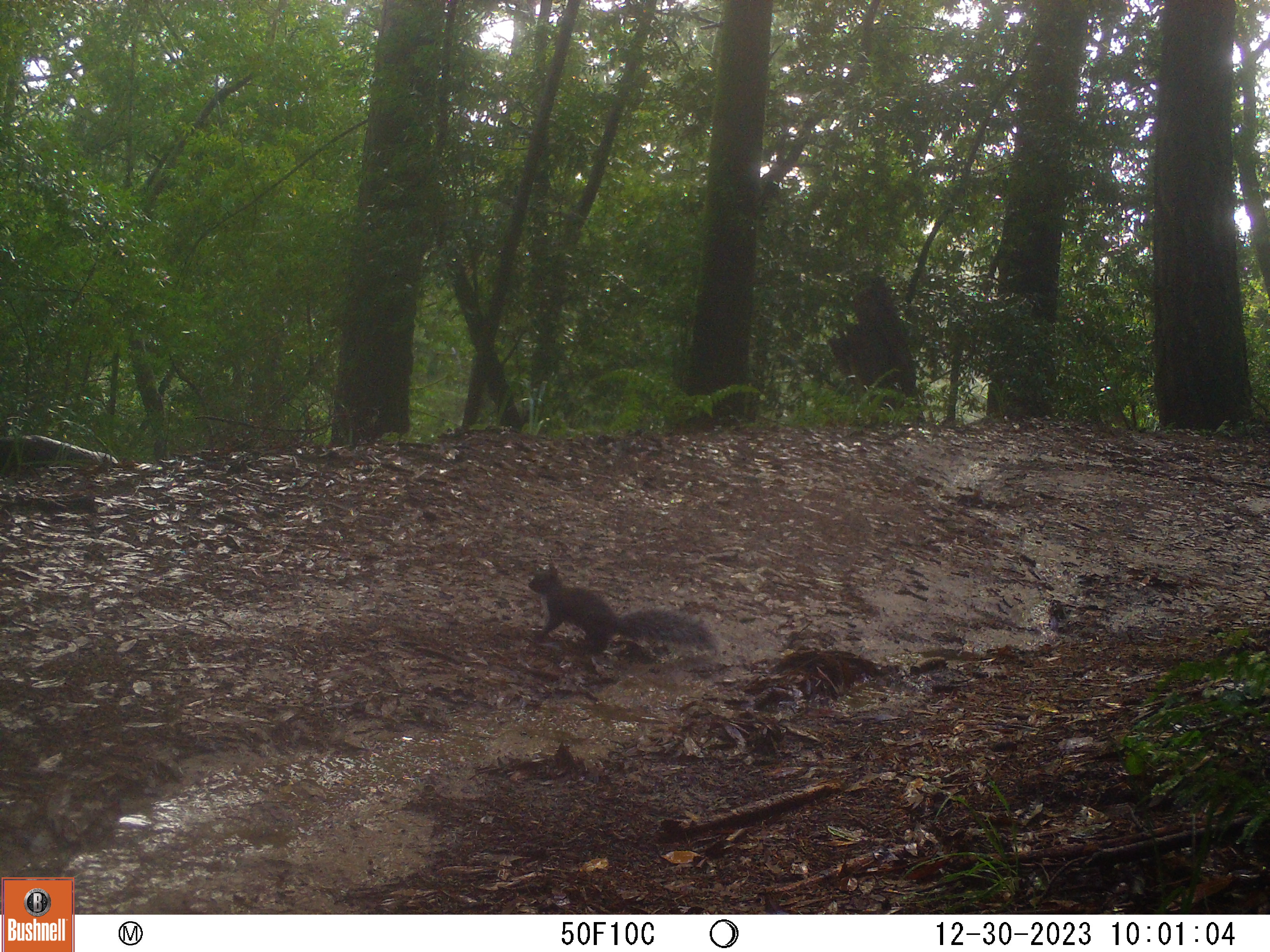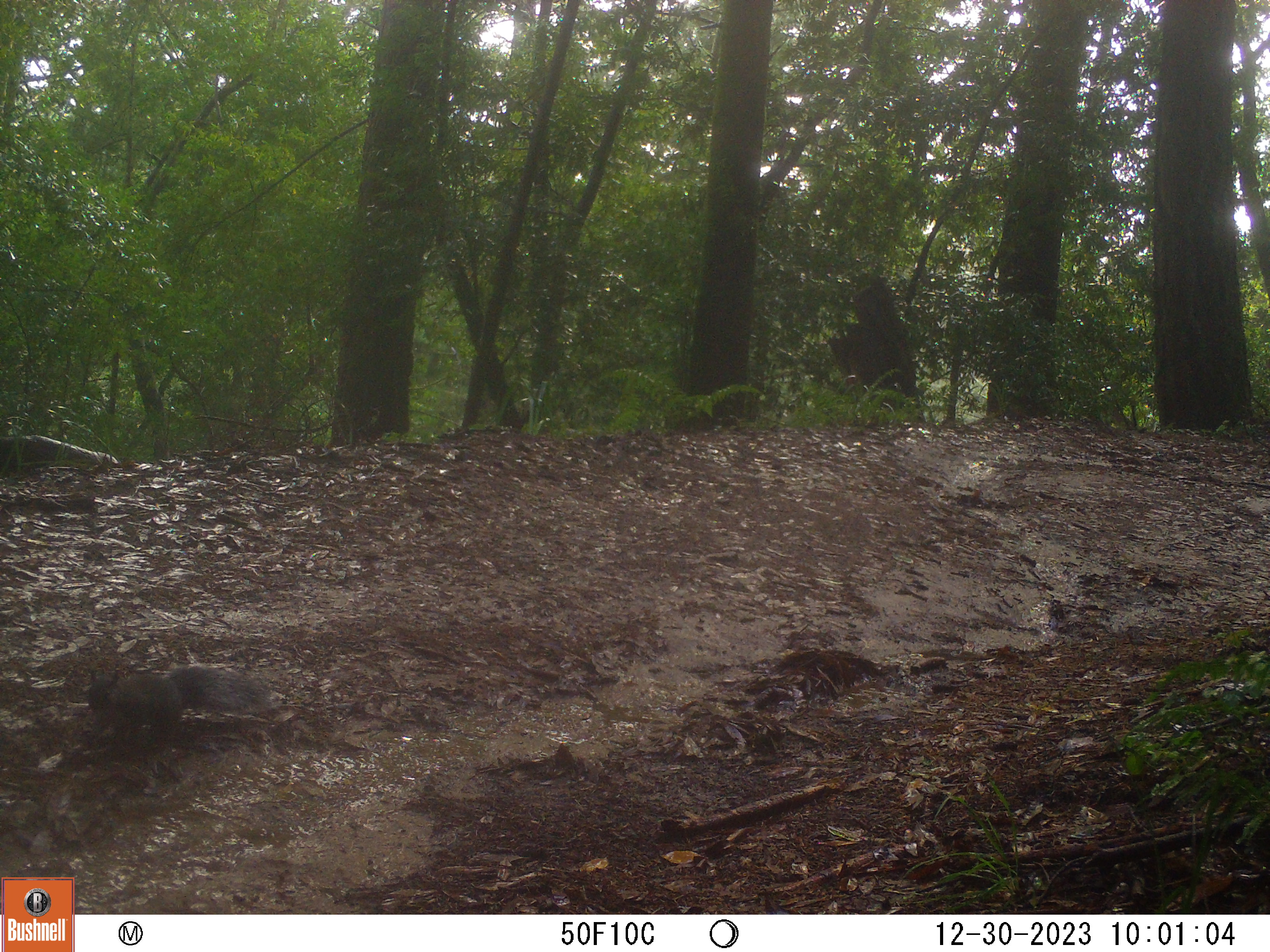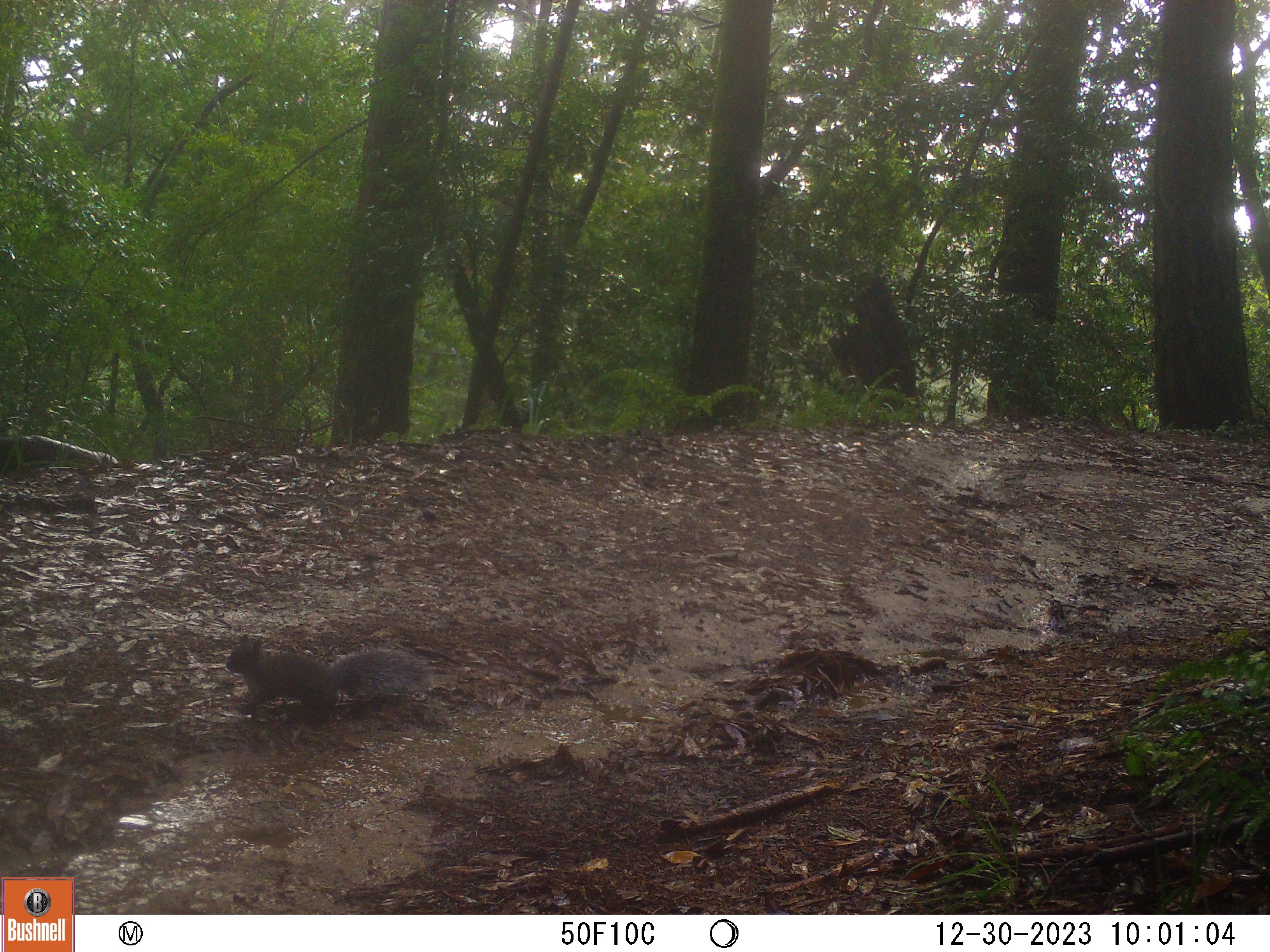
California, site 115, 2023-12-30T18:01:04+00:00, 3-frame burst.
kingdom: Animalia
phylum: Chordata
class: Mammalia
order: Rodentia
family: Sciuridae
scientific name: Sciuridae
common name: squirrel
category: unknown squirrel